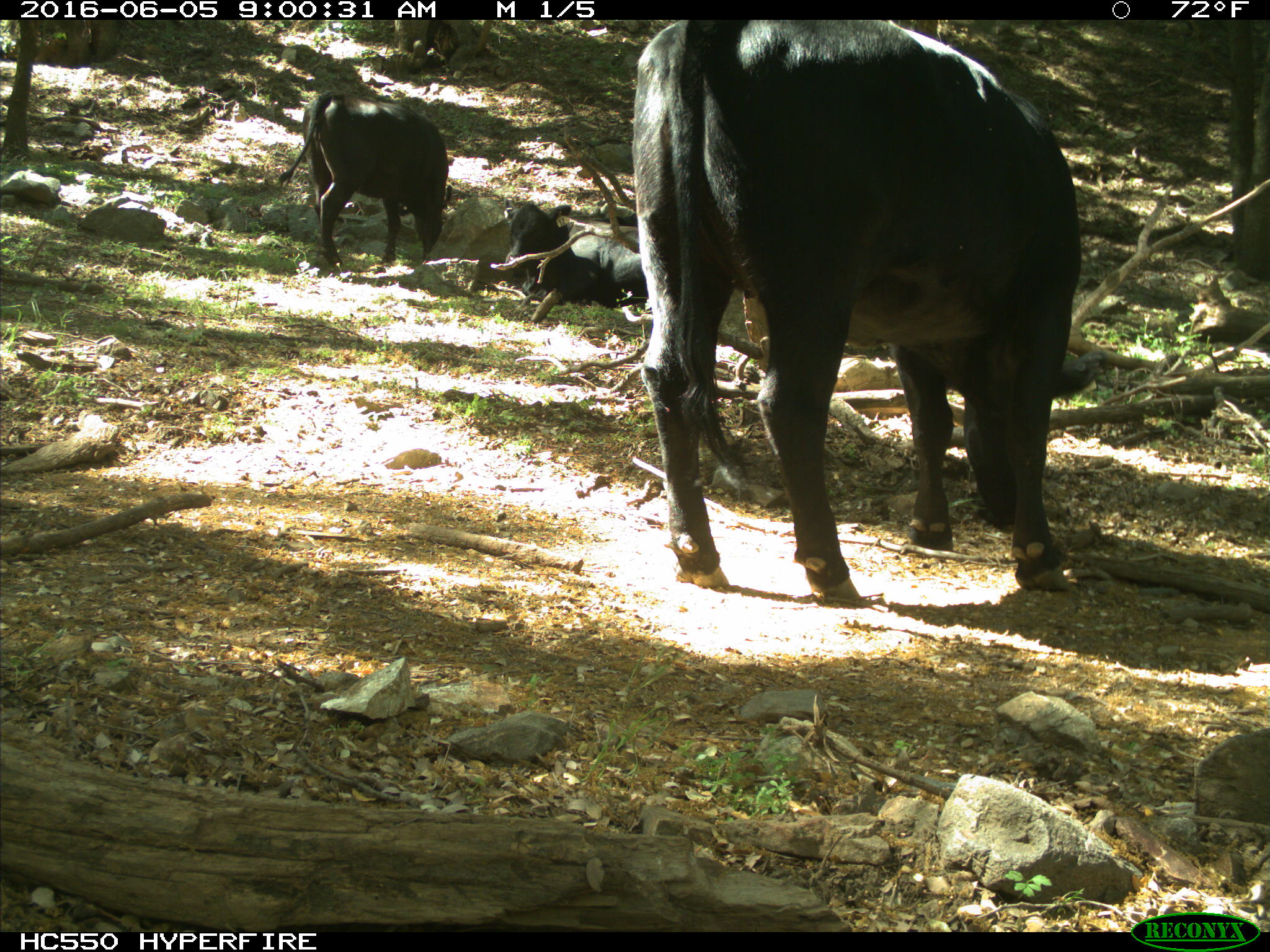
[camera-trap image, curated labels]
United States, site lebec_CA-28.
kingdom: Animalia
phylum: Chordata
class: Mammalia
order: Artiodactyla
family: Bovidae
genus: Bos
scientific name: Bos taurus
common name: domestic cow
Bos taurus (domestic cow).